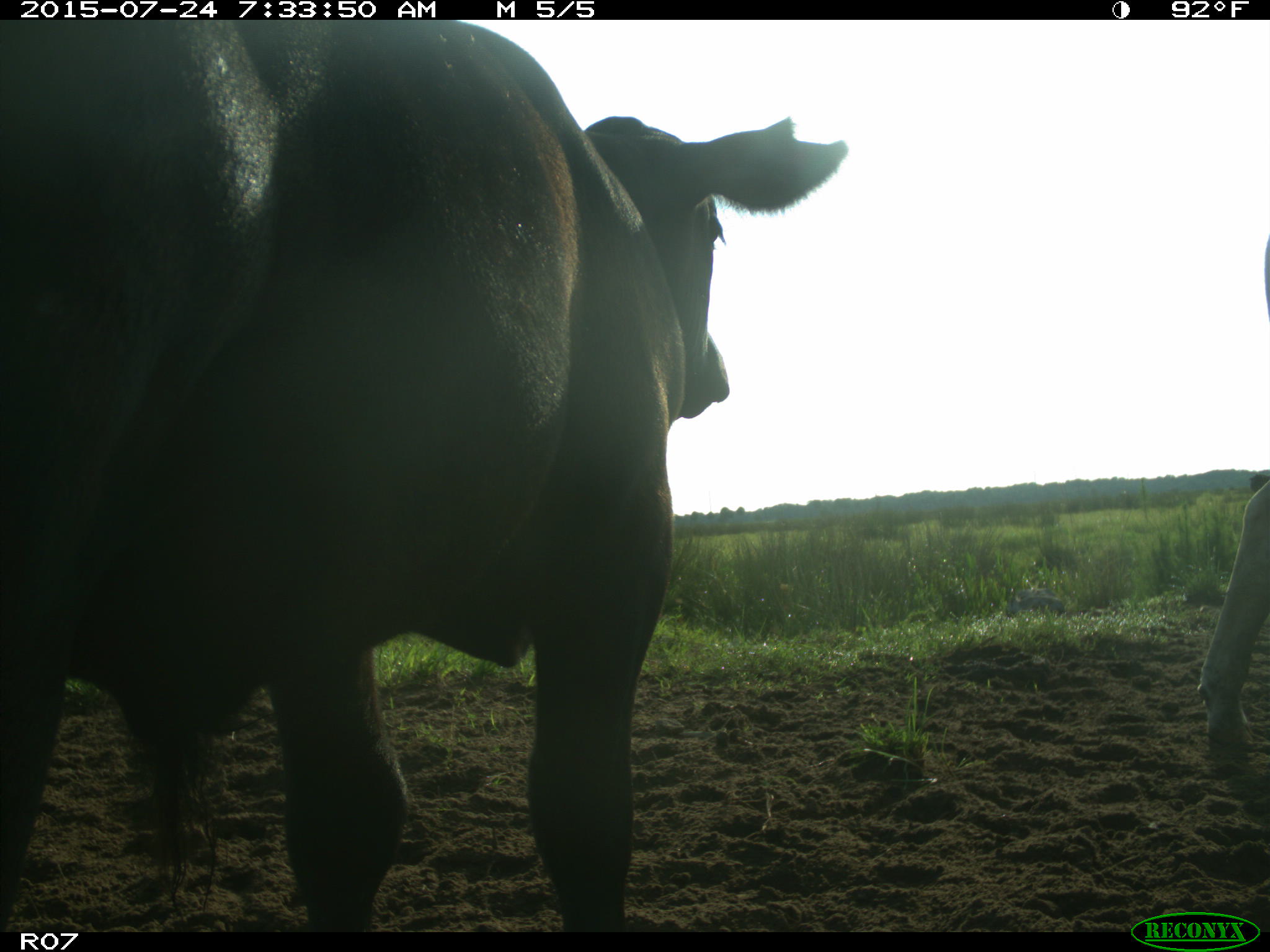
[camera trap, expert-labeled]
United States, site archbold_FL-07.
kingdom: Animalia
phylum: Chordata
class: Mammalia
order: Artiodactyla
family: Bovidae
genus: Bos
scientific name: Bos taurus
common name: domestic cow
Bos taurus (domestic cow).